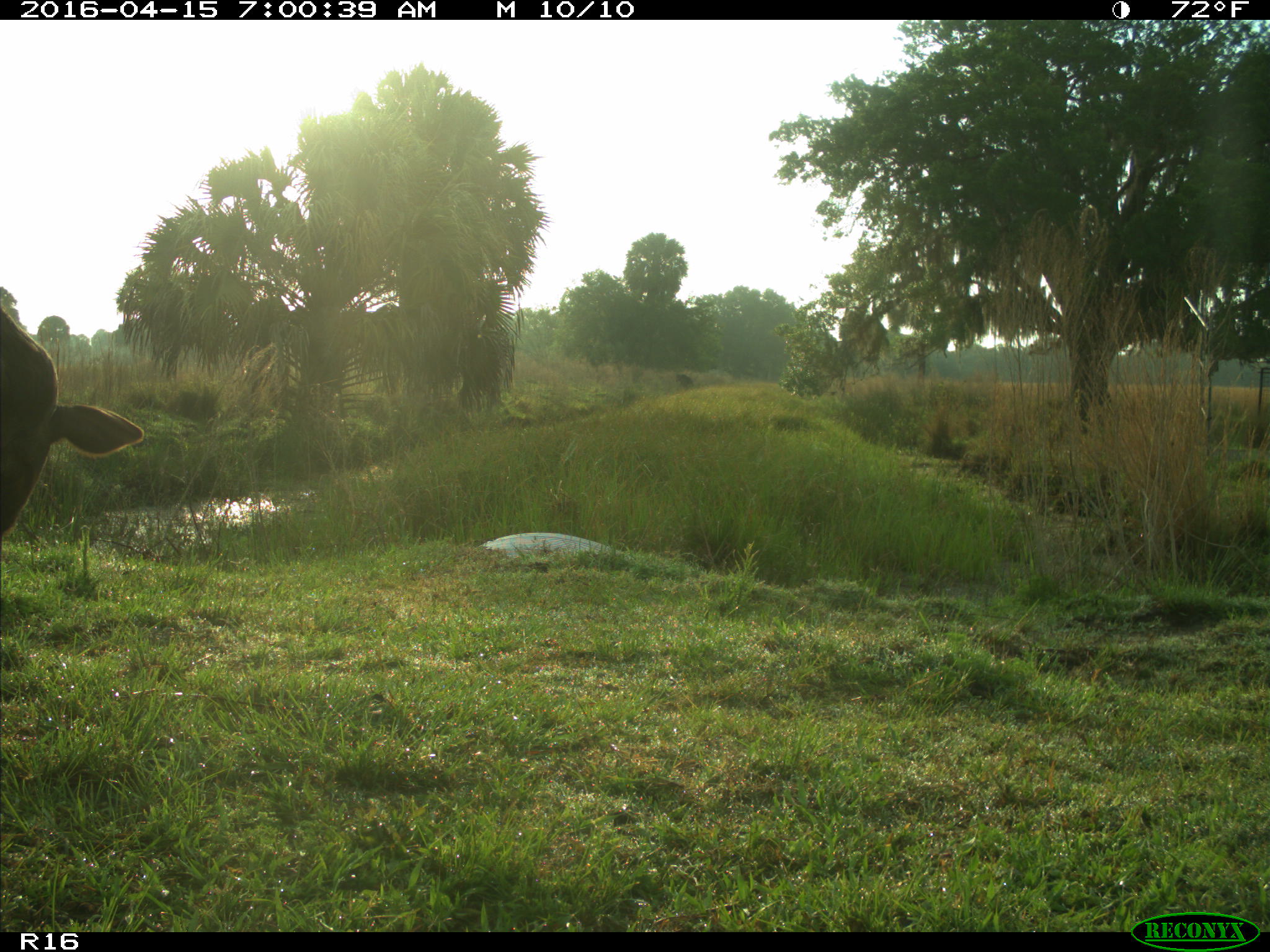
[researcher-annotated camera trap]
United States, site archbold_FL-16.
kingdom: Animalia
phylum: Chordata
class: Mammalia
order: Artiodactyla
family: Bovidae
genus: Bos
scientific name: Bos taurus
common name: domestic cow